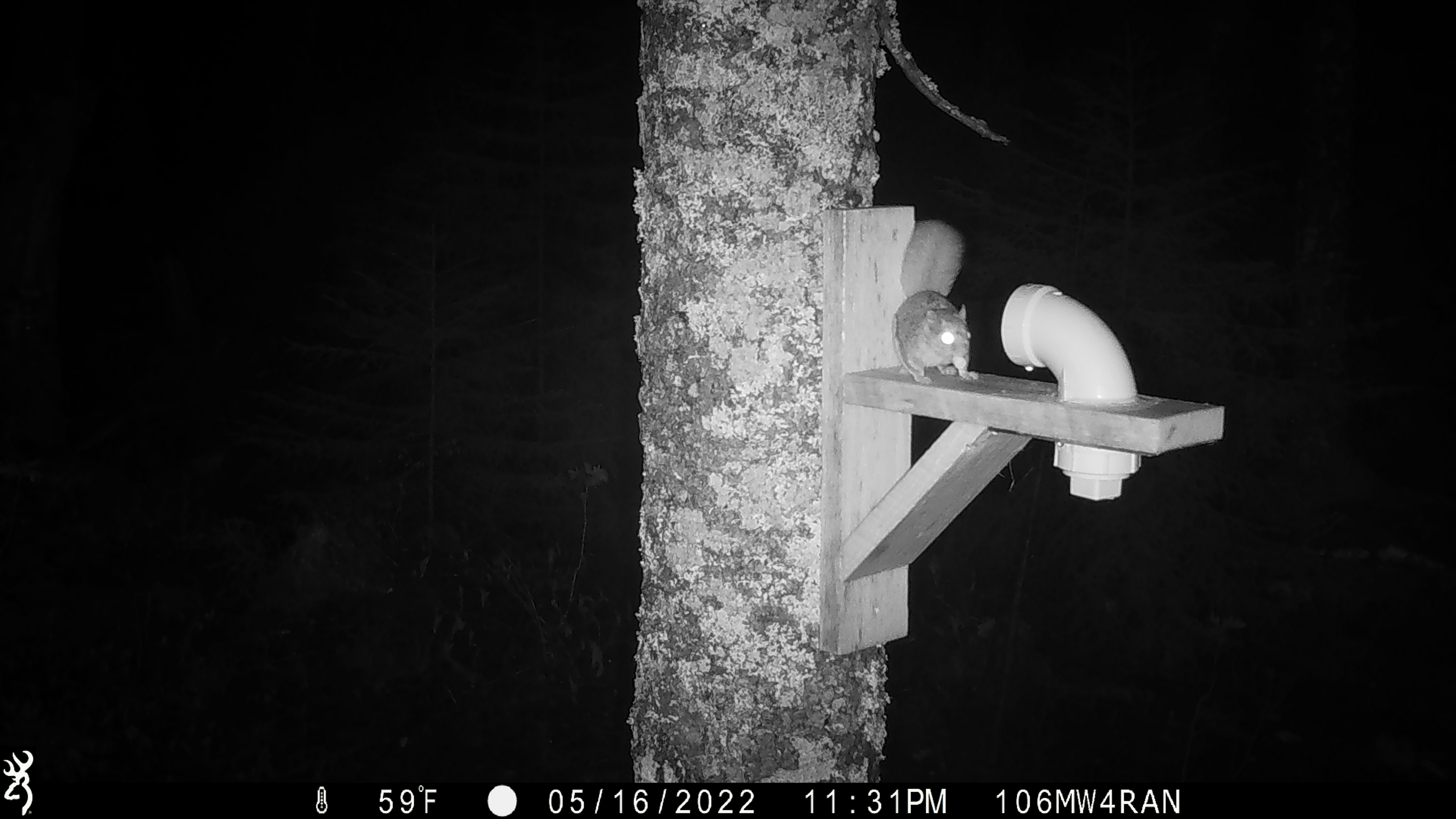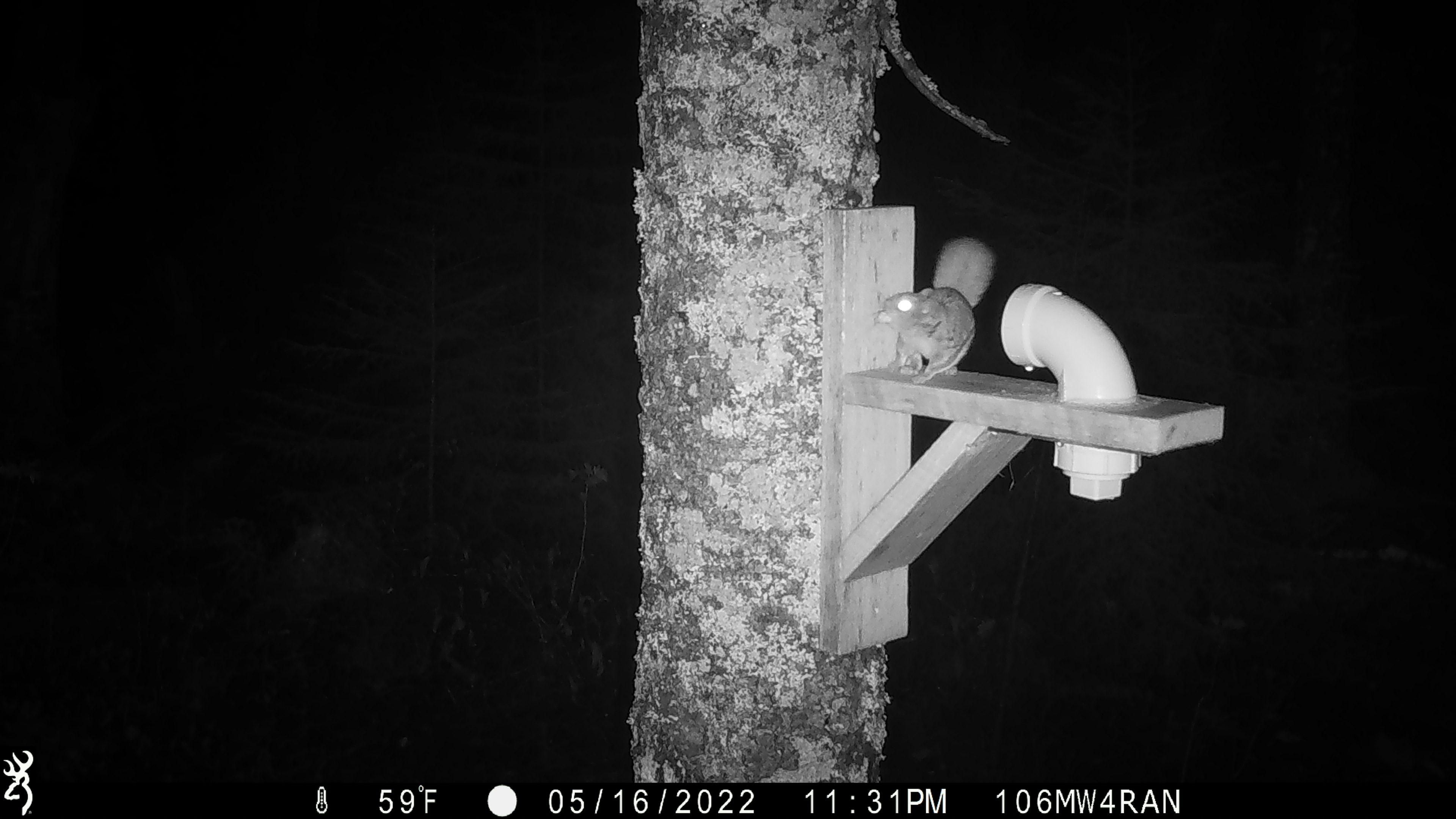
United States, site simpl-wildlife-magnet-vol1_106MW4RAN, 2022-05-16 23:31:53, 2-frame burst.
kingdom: Animalia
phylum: Chordata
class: Mammalia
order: Rodentia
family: Sciuridae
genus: Glaucomys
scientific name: Glaucomys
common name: flying squirrel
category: flying squirrel sp.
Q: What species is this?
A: Flying squirrel sp. (flying squirrel) (Glaucomys).